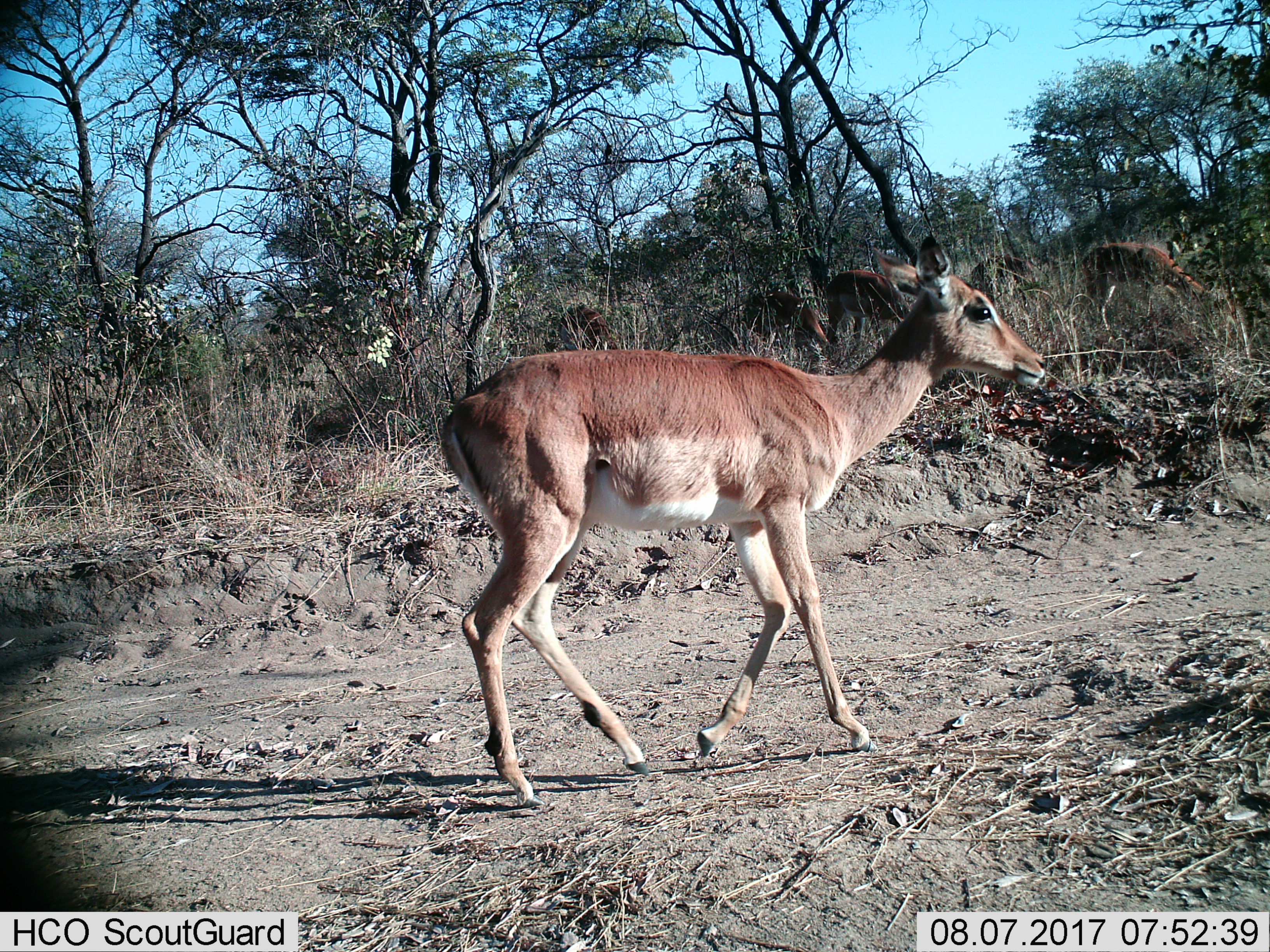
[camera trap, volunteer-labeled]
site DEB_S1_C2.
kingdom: Animalia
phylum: Chordata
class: Mammalia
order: Artiodactyla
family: Bovidae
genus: Aepyceros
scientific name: Aepyceros melampus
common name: impala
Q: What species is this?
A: Impala (Aepyceros melampus).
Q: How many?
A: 5.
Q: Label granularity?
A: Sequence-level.